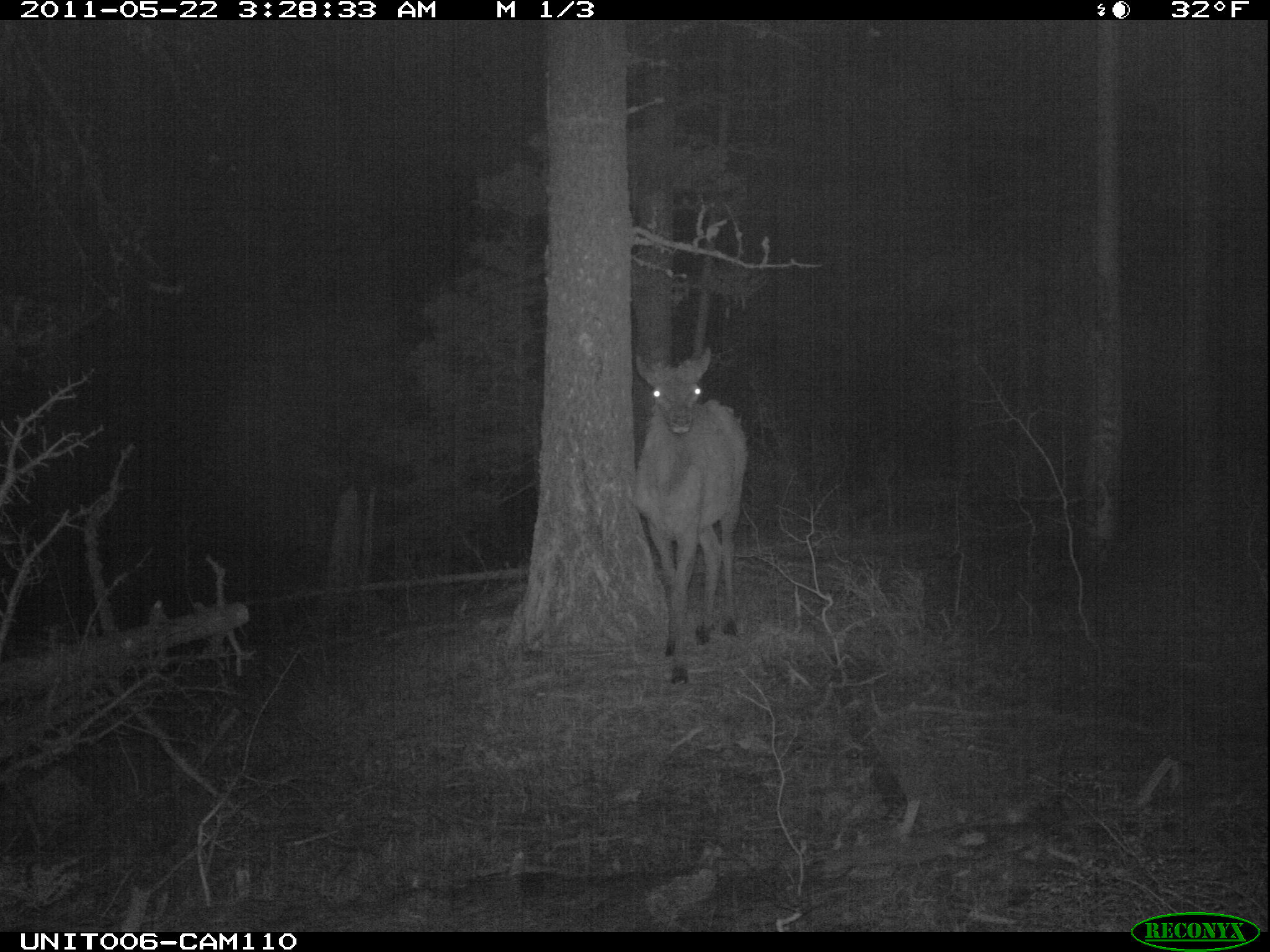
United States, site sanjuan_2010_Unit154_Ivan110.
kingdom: Animalia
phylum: Chordata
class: Mammalia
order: Artiodactyla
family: Cervidae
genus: Cervus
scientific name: Cervus elaphus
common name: red deer